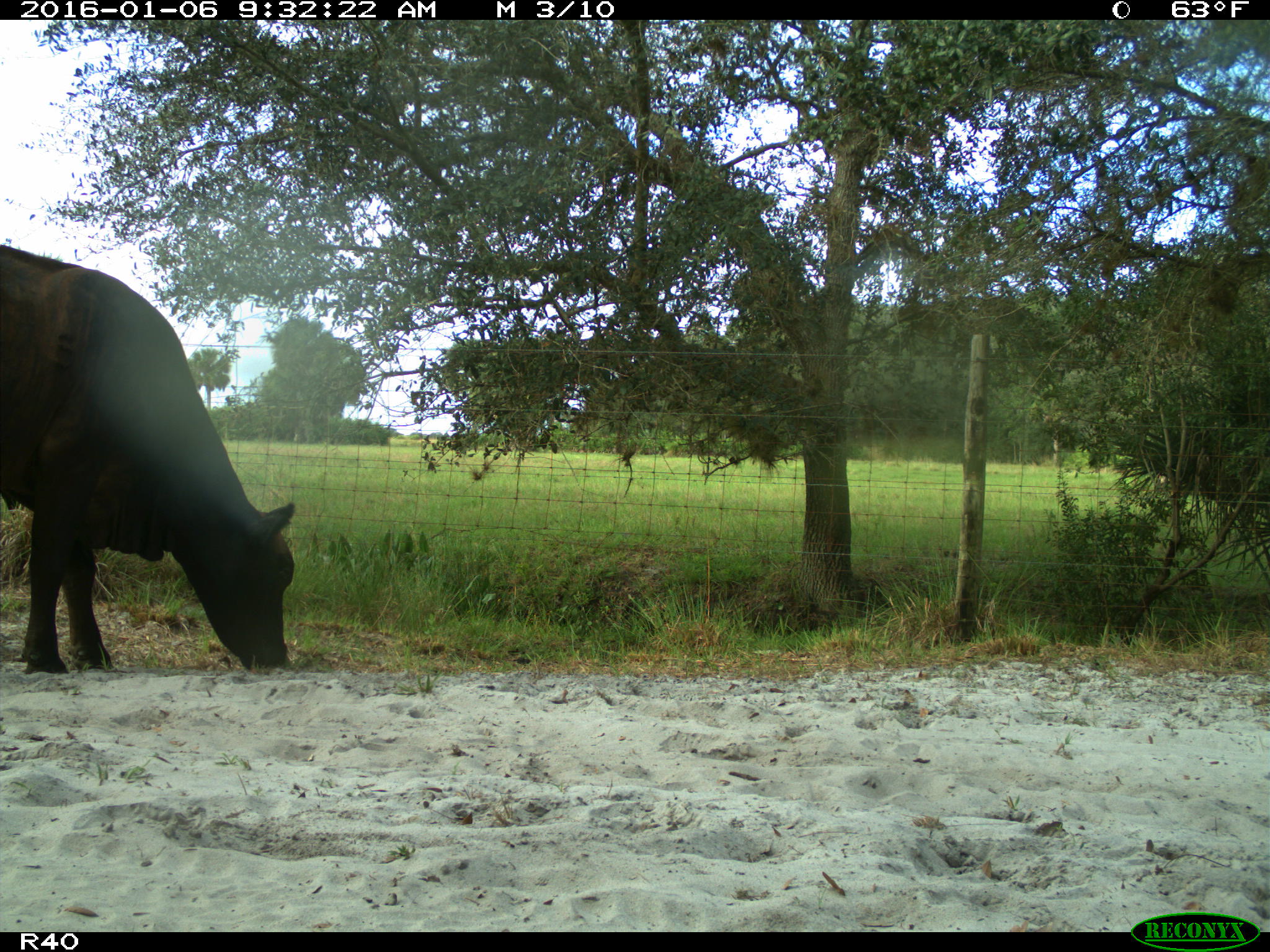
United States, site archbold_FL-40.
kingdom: Animalia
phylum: Chordata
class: Mammalia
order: Artiodactyla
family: Bovidae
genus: Bos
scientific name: Bos taurus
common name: domestic cow